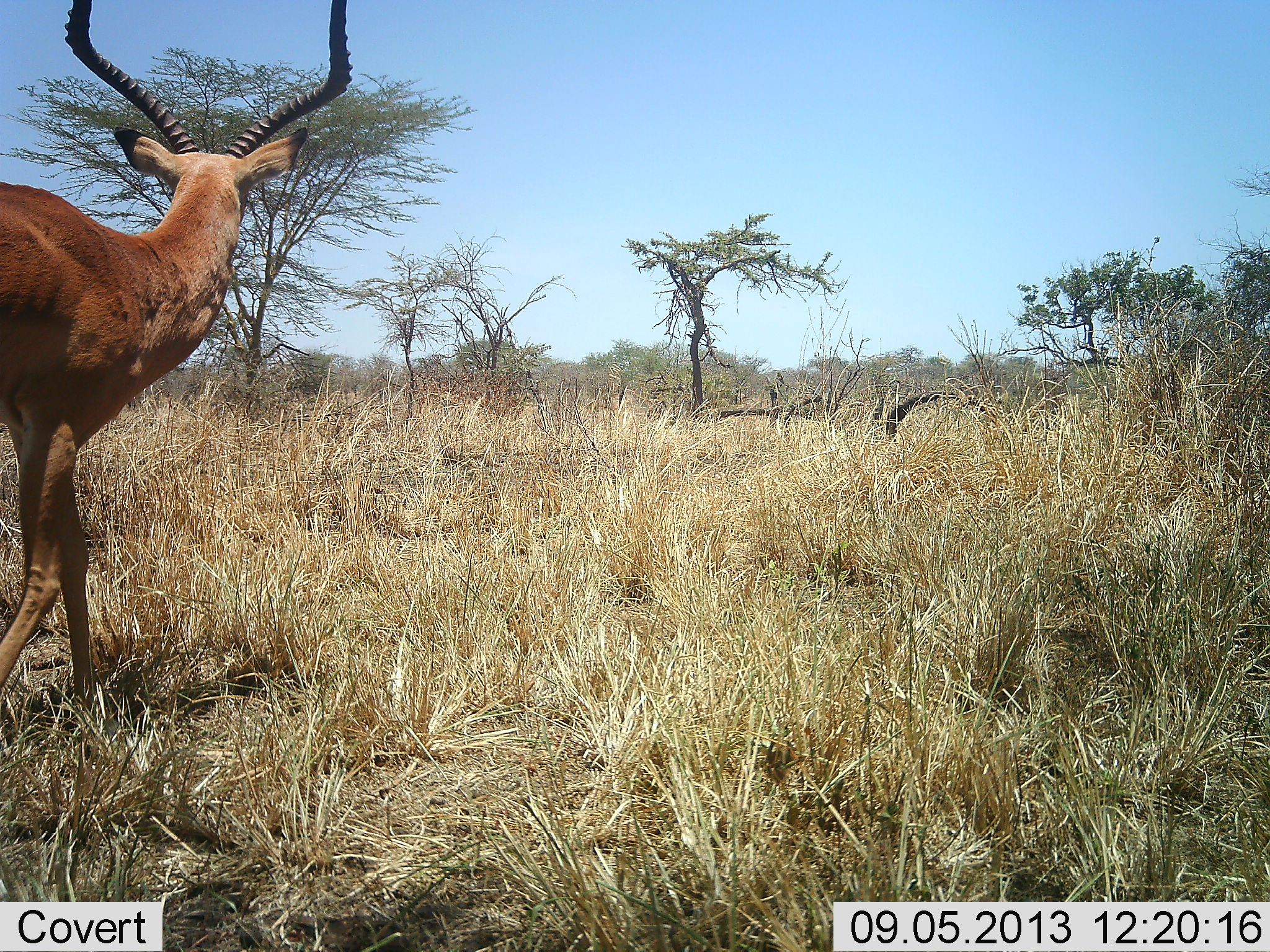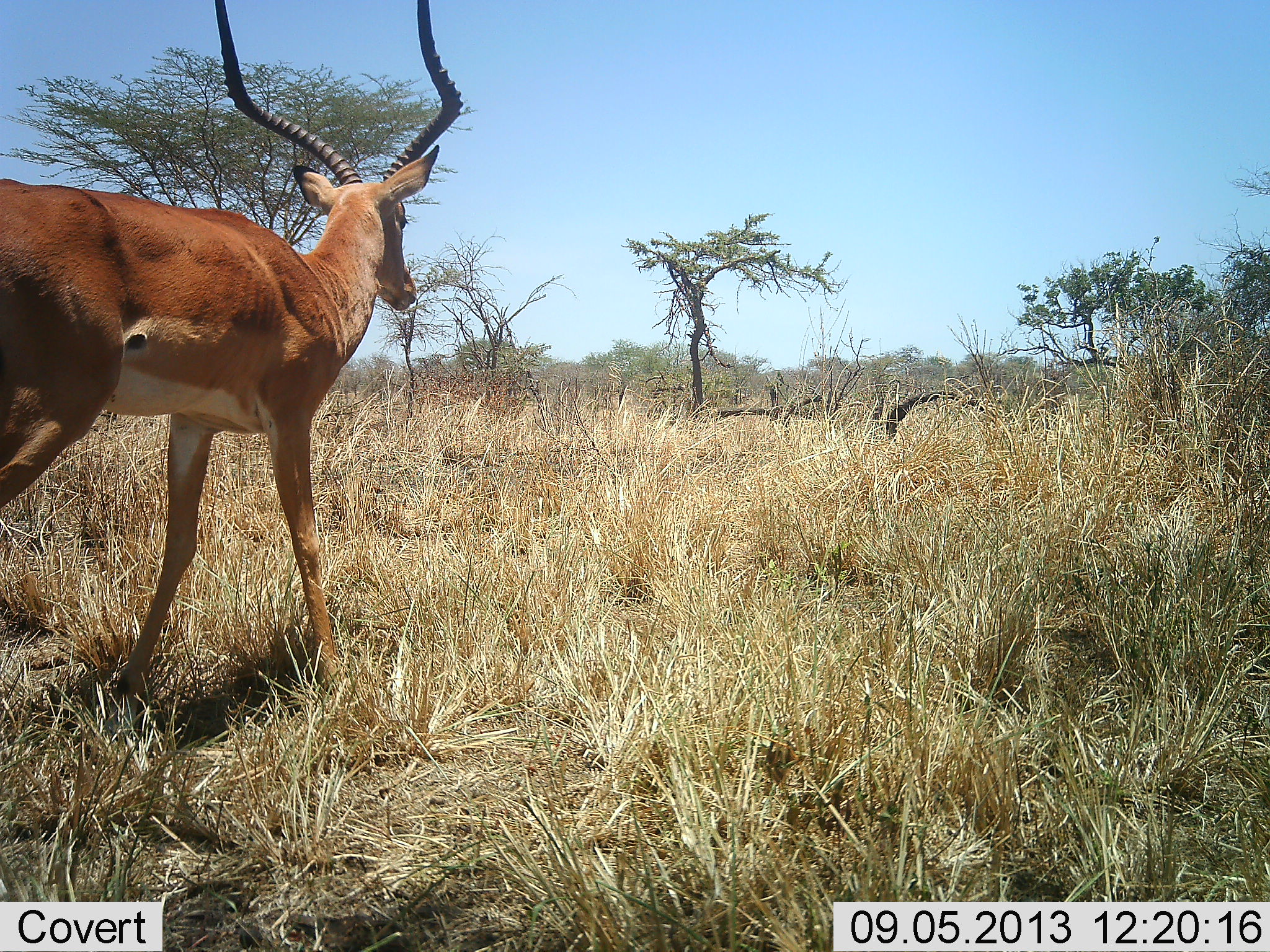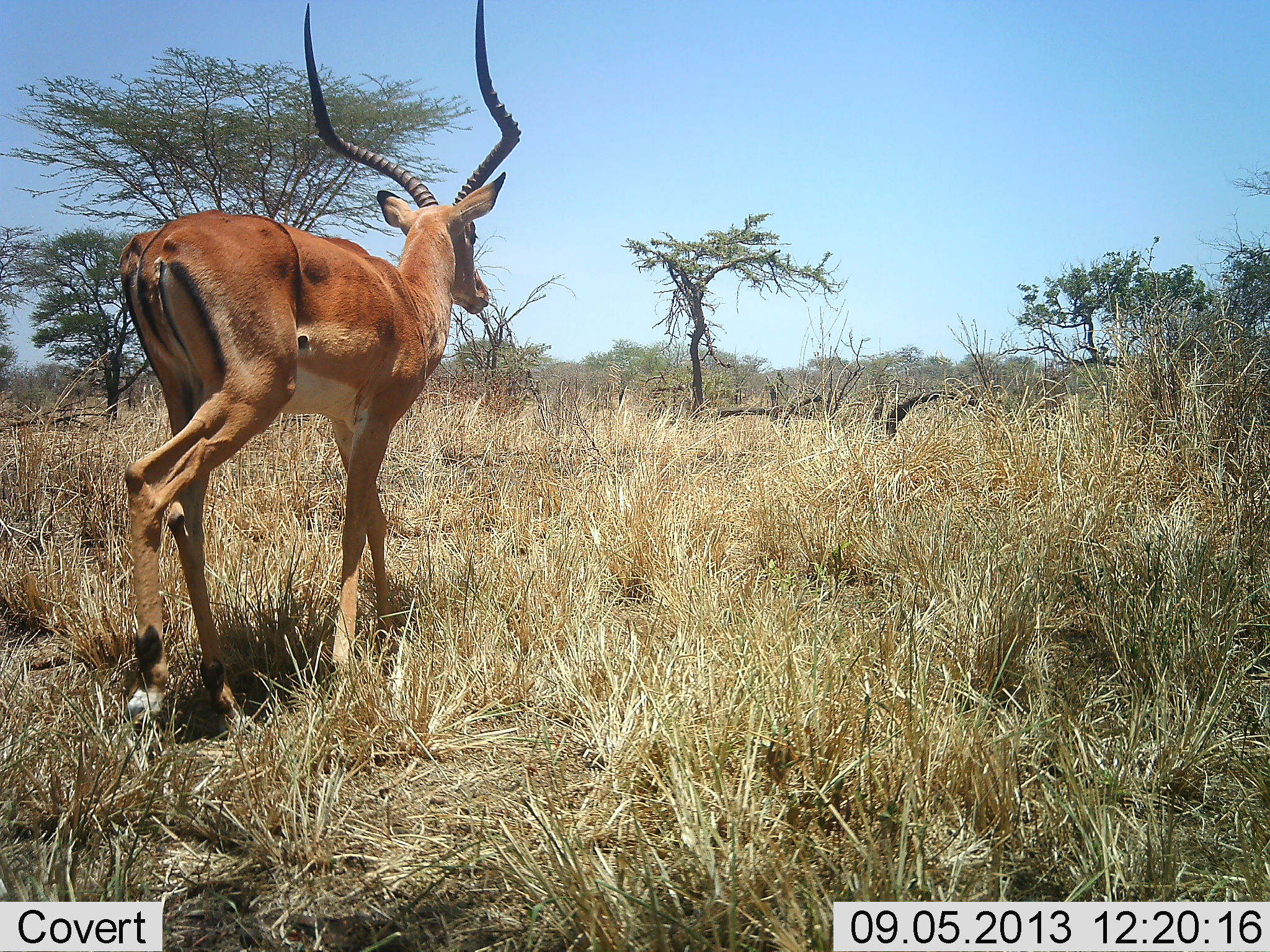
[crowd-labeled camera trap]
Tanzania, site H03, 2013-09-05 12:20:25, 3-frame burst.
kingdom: Animalia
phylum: Chordata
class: Mammalia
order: Artiodactyla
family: Bovidae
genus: Aepyceros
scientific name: Aepyceros melampus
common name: impala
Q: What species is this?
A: Impala (Aepyceros melampus).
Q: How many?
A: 1.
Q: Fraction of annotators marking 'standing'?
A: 10%.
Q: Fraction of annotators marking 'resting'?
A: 0%.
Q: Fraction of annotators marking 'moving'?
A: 90%.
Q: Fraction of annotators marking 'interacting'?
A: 0%.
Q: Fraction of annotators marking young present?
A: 0%.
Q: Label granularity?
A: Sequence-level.